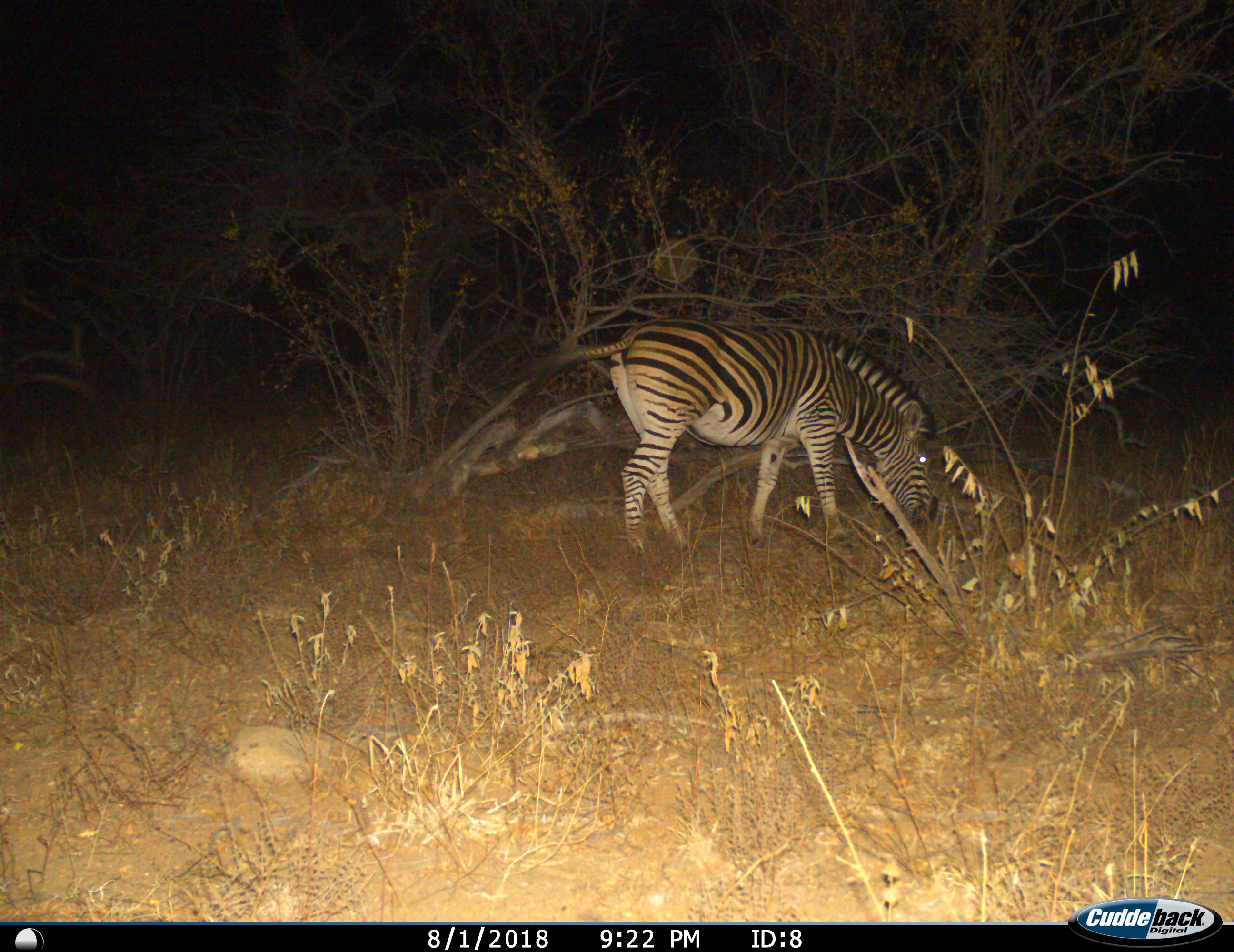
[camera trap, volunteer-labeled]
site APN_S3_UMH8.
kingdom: Animalia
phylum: Chordata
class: Mammalia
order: Perissodactyla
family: Equidae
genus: Equus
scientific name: Equus quagga burchellii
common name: burchell's zebra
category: zebraburchells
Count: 1.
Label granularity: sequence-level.